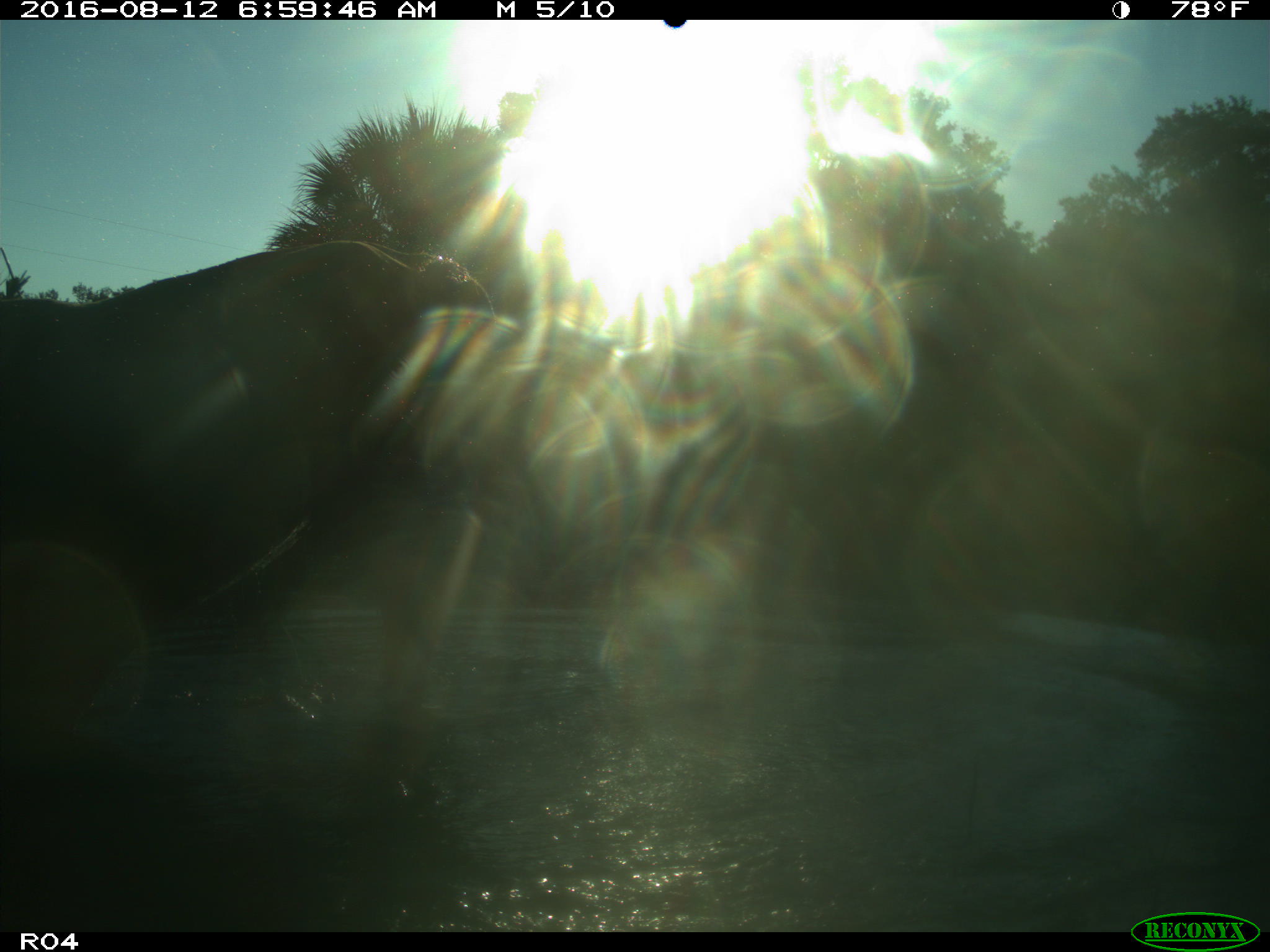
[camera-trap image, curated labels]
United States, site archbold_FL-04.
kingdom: Animalia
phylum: Chordata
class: Mammalia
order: Artiodactyla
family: Bovidae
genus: Bos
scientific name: Bos taurus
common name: domestic cow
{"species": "Bos taurus (domestic cow)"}